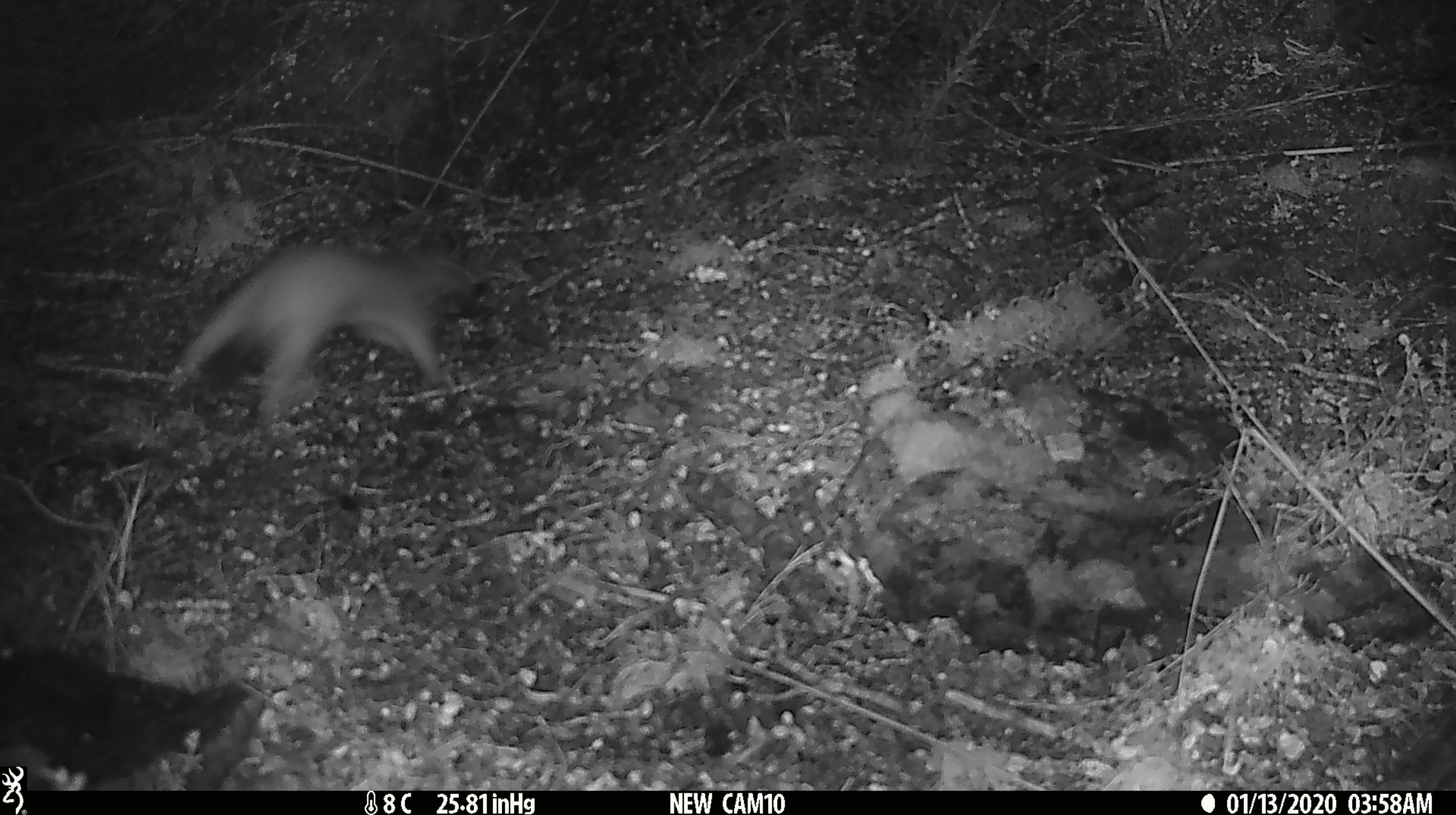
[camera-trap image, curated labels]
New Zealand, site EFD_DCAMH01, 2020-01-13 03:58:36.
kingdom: Animalia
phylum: Chordata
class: Mammalia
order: Carnivora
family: Mustelidae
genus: Mustela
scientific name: Mustela erminea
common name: stoat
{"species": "stoat (Mustela erminea)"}